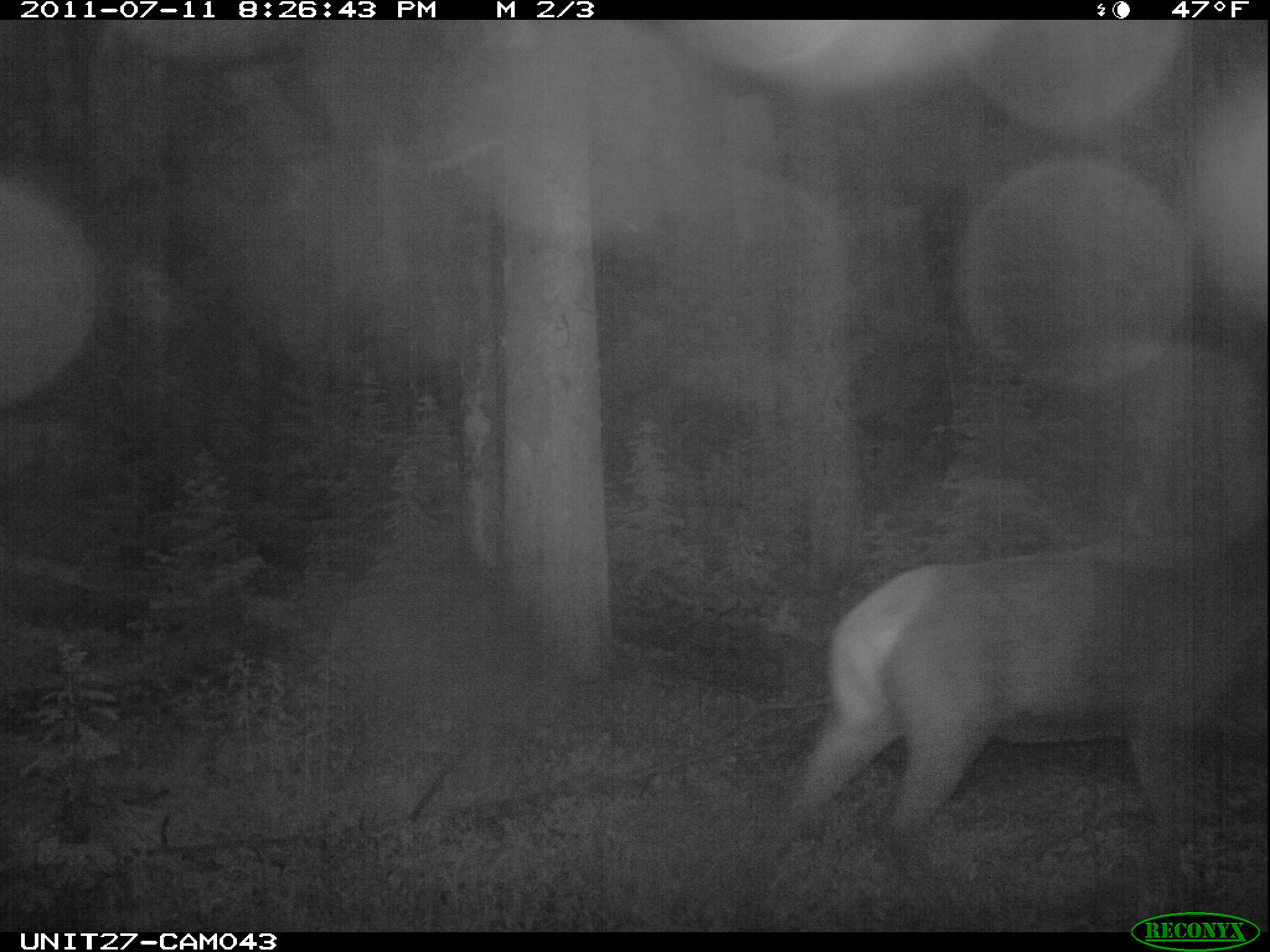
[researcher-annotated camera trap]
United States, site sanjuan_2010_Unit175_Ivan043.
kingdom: Animalia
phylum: Chordata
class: Mammalia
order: Artiodactyla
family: Cervidae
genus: Cervus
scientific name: Cervus elaphus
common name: red deer